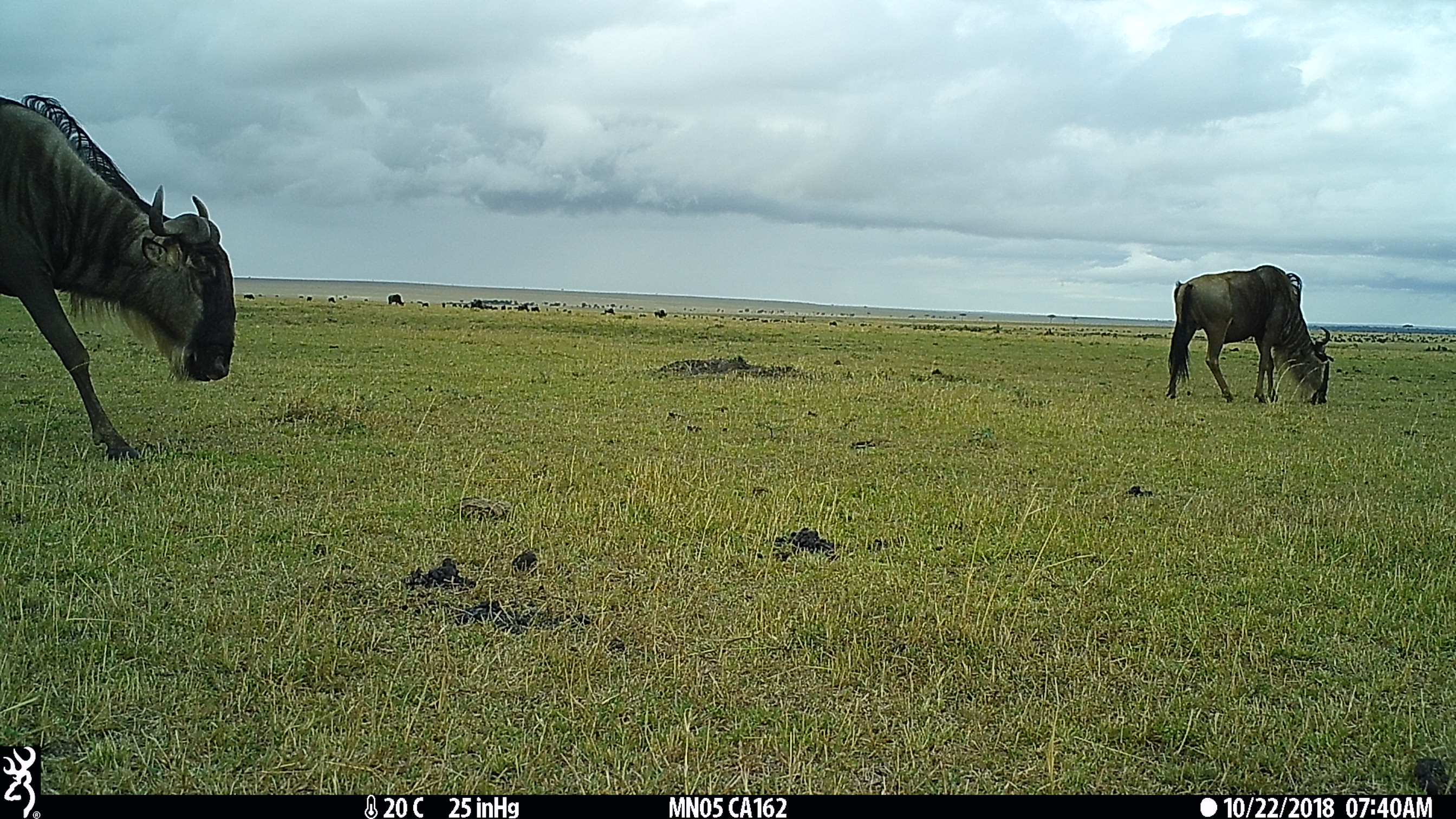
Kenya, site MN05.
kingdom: Animalia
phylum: Chordata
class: Mammalia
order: Artiodactyla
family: Bovidae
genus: Connochaetes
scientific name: Connochaetes taurinus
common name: blue wildebeest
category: wildebeest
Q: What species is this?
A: Wildebeest (blue wildebeest) (Connochaetes taurinus).